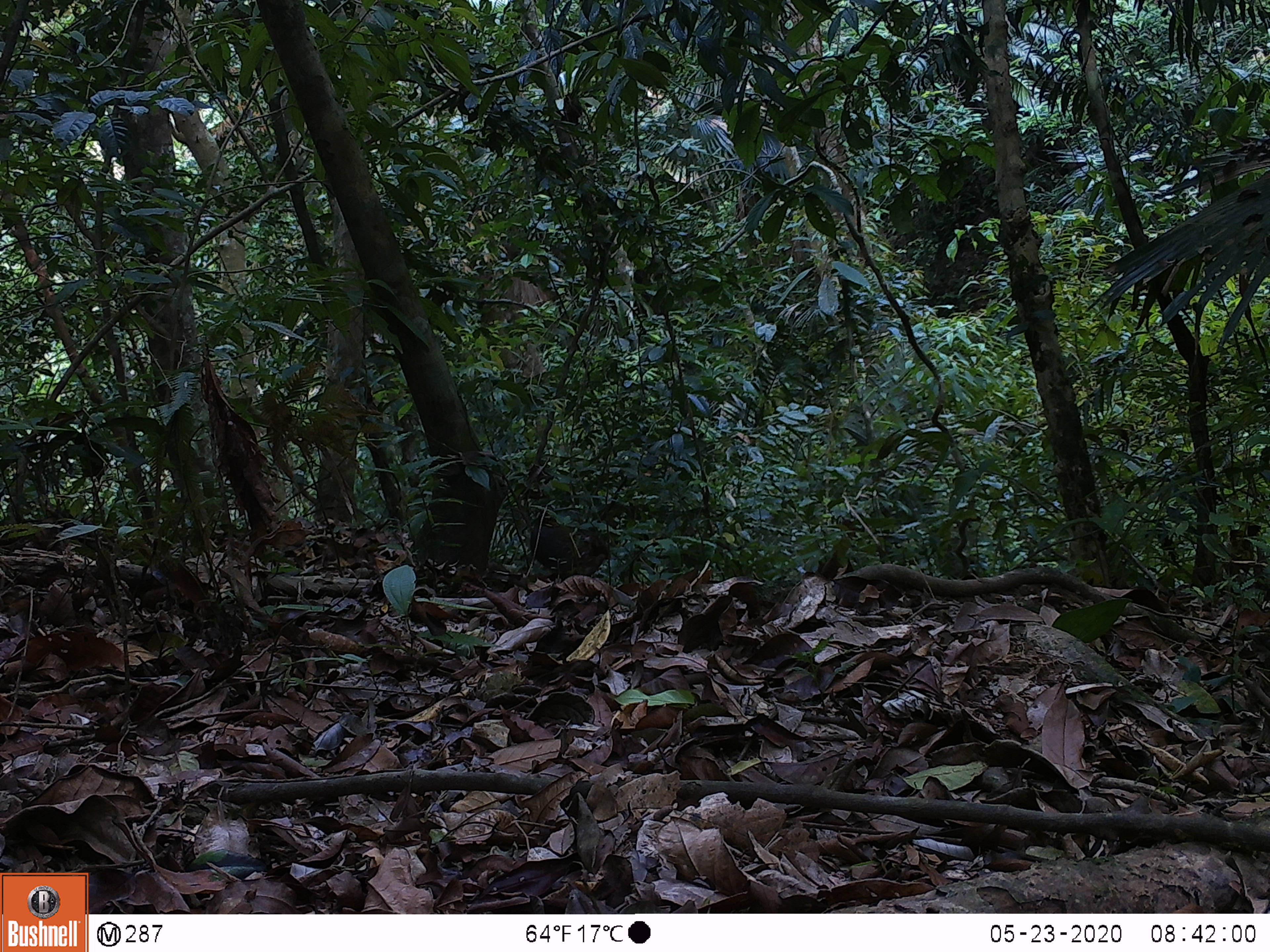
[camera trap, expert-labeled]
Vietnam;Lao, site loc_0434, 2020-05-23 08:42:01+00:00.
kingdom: Animalia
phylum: Chordata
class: Aves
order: Galliformes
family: Phasianidae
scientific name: Phasianidae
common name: partridge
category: unidentified partridge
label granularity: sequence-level